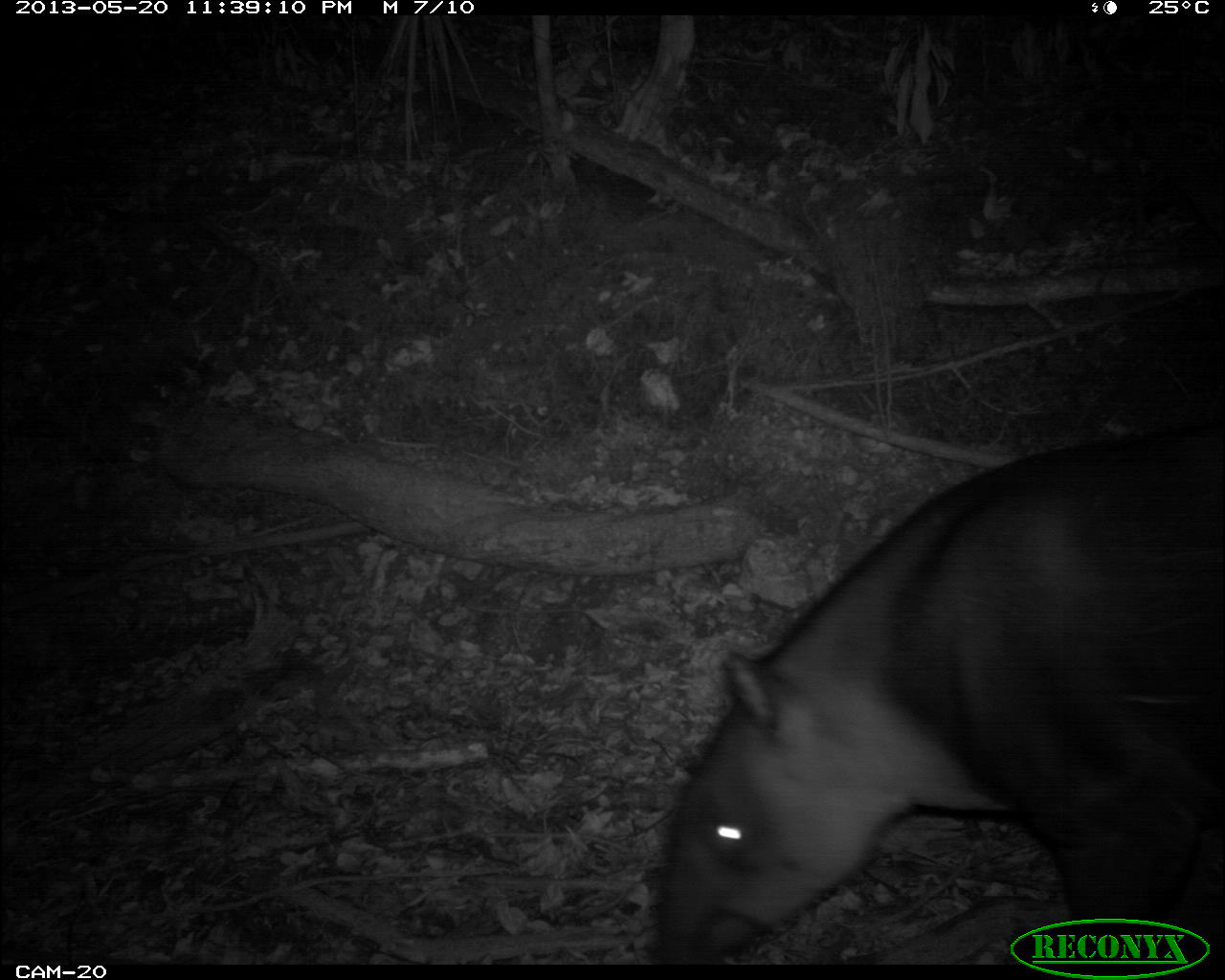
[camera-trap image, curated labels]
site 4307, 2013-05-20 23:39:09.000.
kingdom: Animalia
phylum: Chordata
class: Mammalia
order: Perissodactyla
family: Tapiridae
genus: Tapirus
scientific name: Tapirus bairdii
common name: baird's tapir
Tapirus bairdii (baird's tapir), count 1.